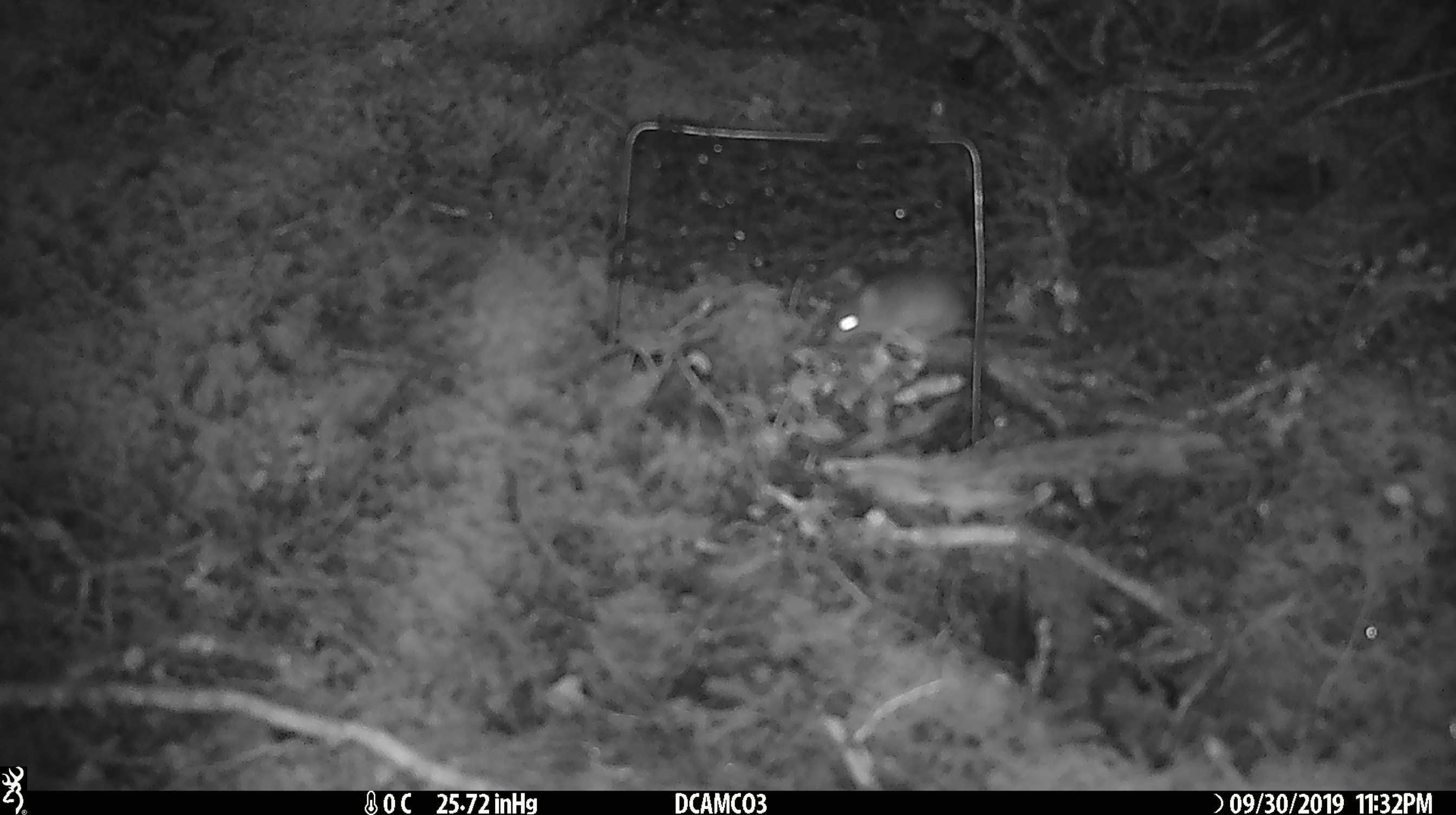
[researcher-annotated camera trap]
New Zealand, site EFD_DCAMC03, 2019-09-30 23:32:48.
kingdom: Animalia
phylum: Chordata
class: Mammalia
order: Rodentia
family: Muridae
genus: Mus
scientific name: Mus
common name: mouse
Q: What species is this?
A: Mouse (Mus).